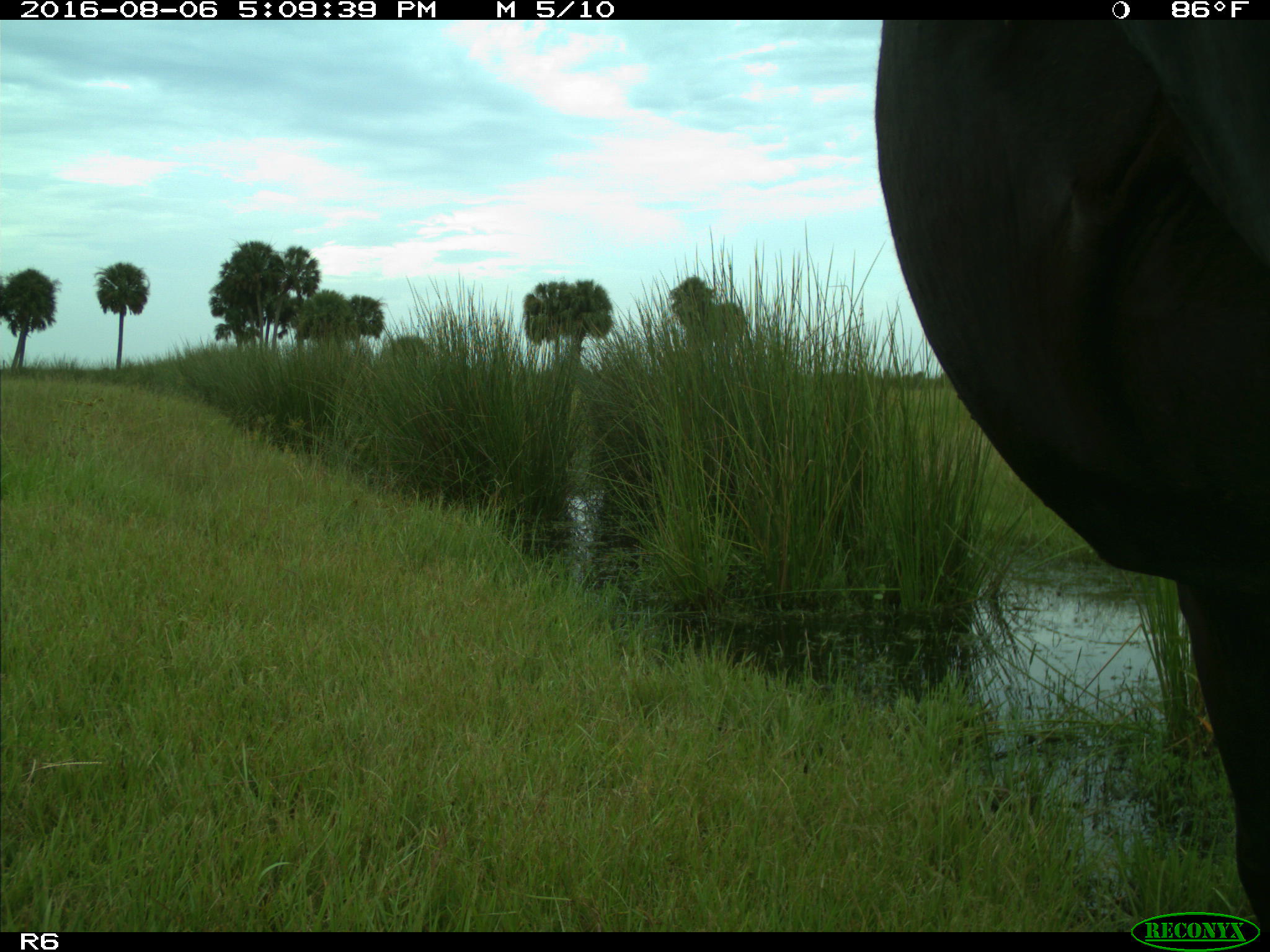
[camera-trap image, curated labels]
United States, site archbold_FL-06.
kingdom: Animalia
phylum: Chordata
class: Mammalia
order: Artiodactyla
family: Bovidae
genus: Bos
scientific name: Bos taurus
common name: domestic cow